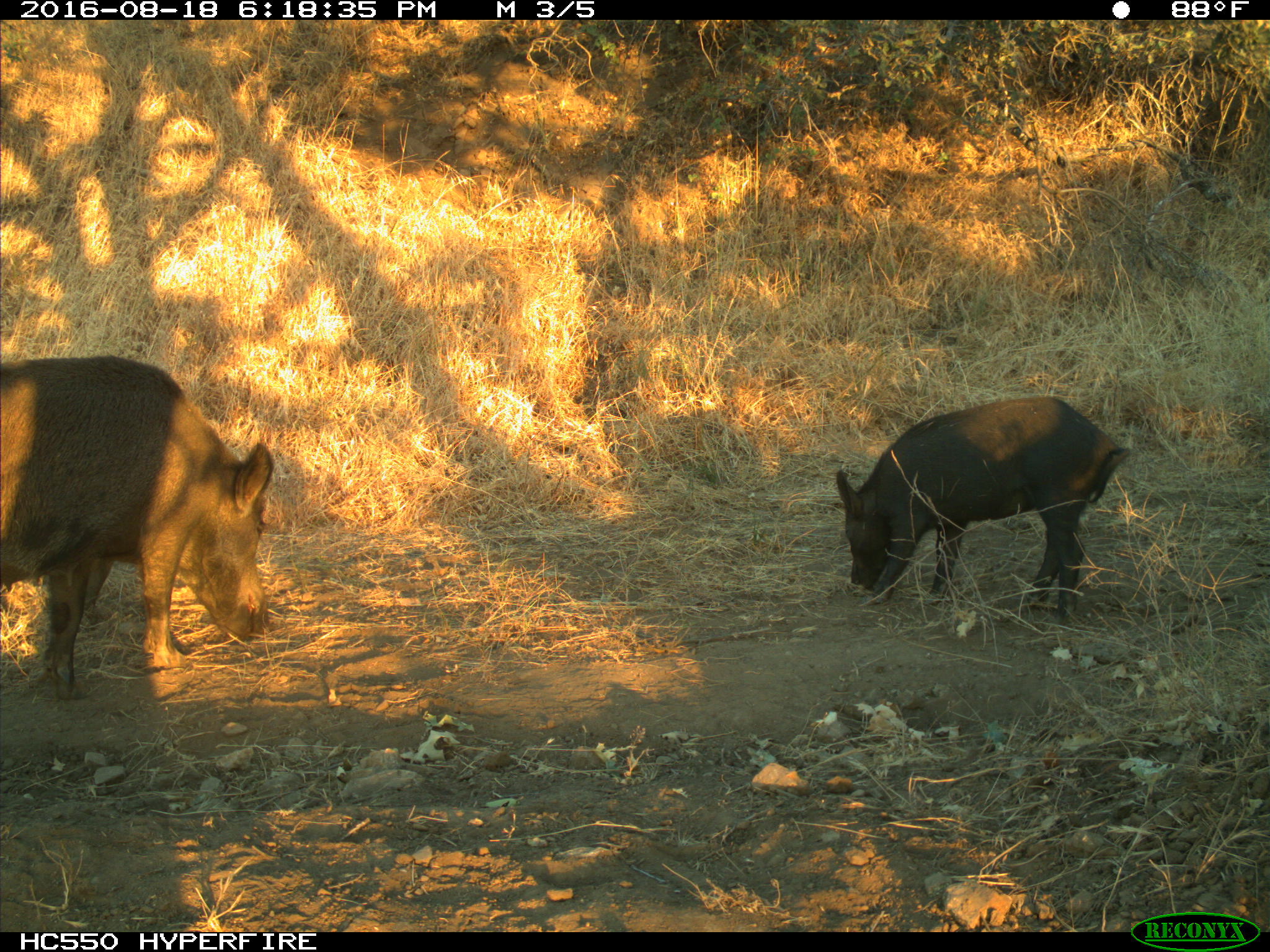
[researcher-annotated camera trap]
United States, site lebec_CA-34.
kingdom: Animalia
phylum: Chordata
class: Mammalia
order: Artiodactyla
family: Suidae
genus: Sus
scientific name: Sus scrofa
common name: wild boar